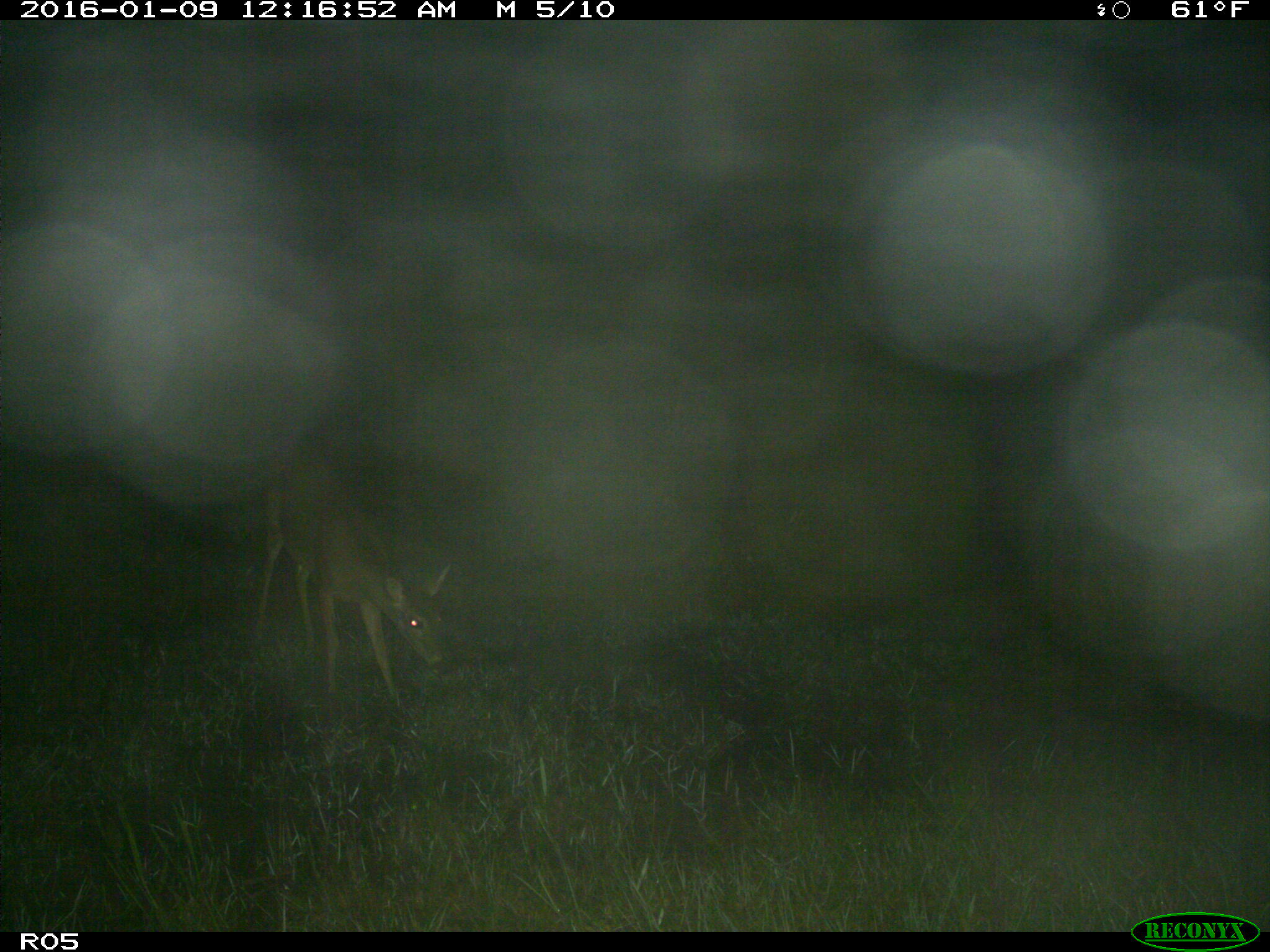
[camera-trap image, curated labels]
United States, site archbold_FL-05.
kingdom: Animalia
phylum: Chordata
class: Mammalia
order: Artiodactyla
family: Cervidae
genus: Odocoileus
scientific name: Odocoileus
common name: deer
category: unidentified deer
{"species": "unidentified deer (deer) (Odocoileus)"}